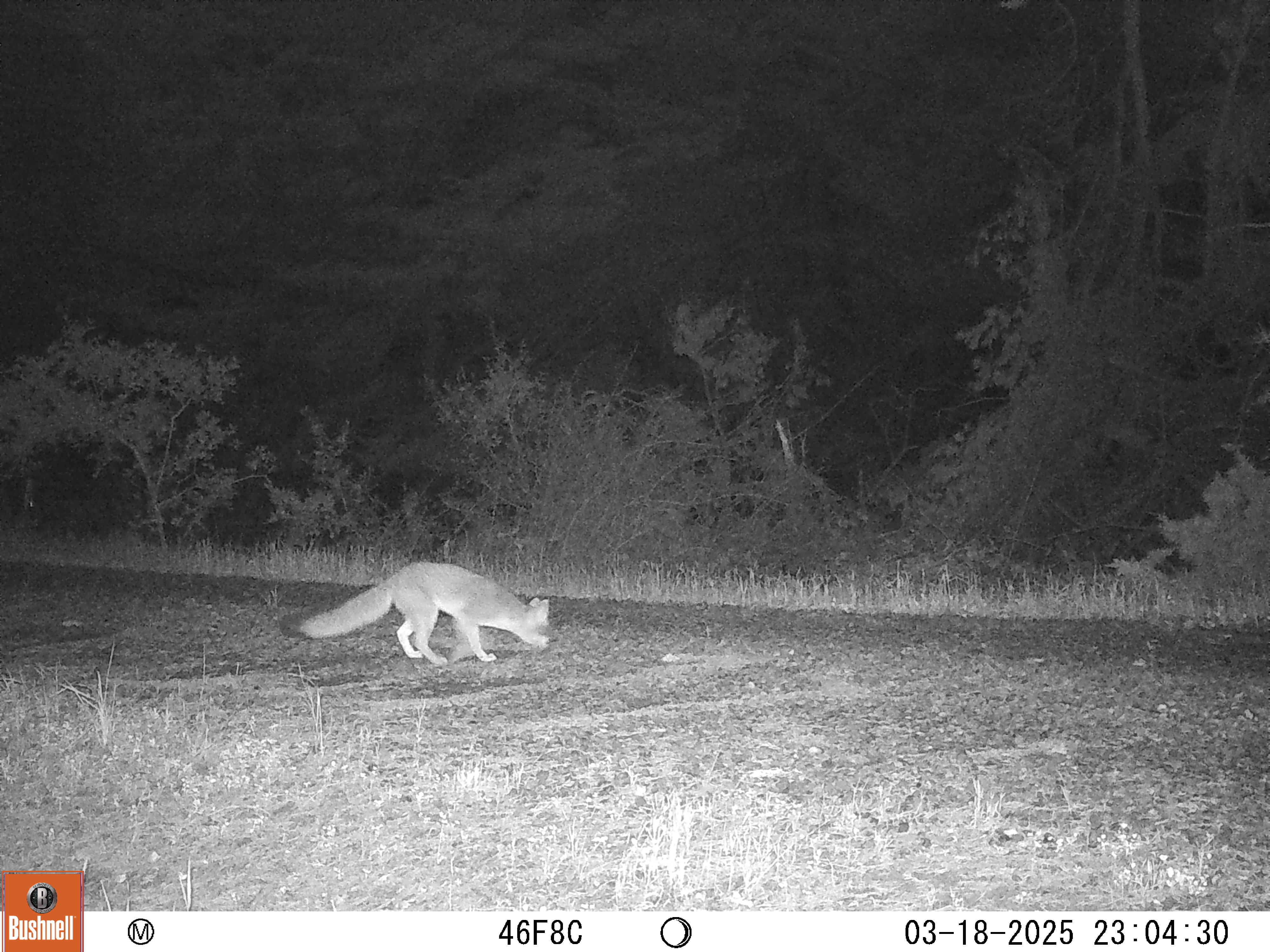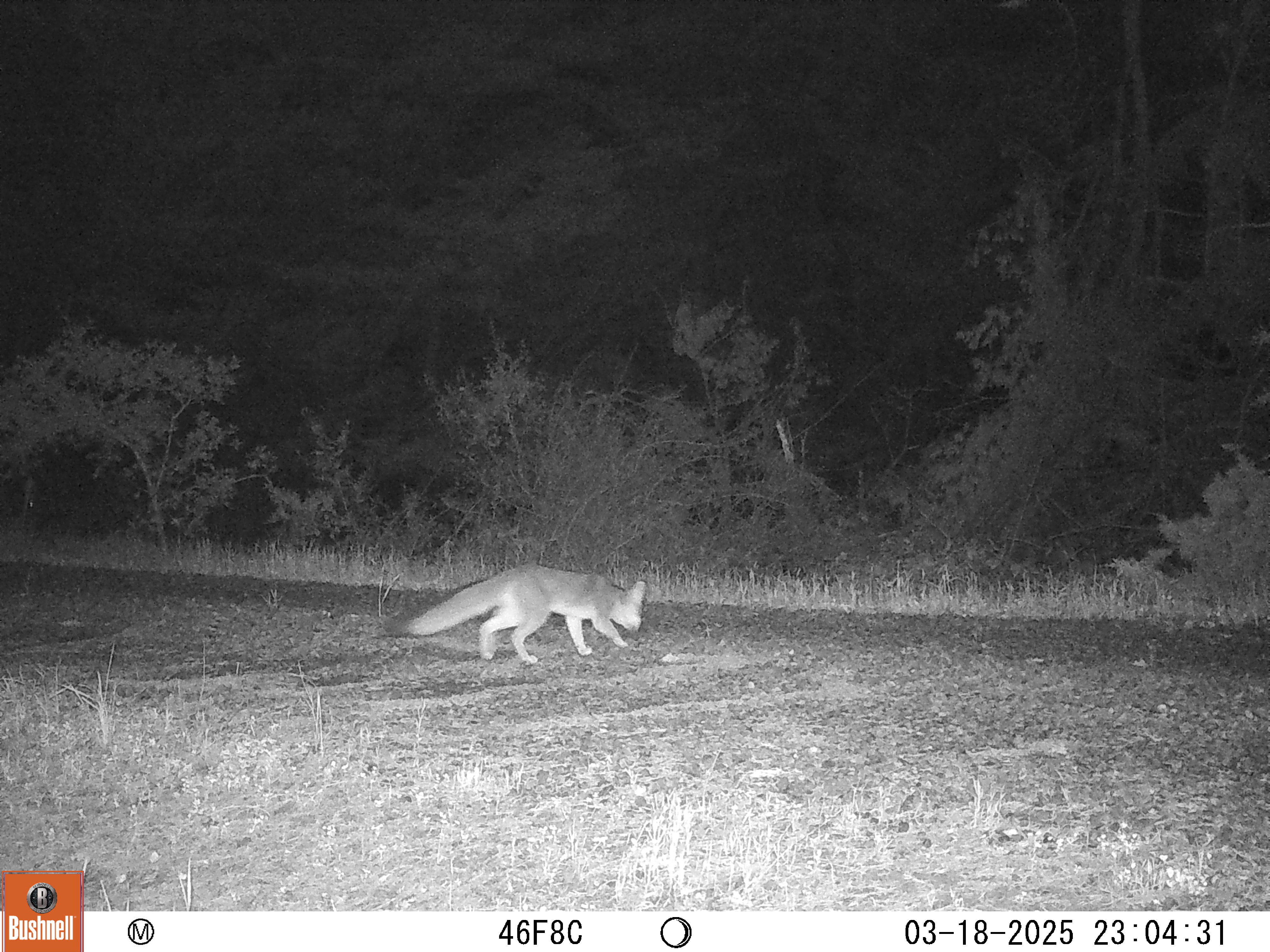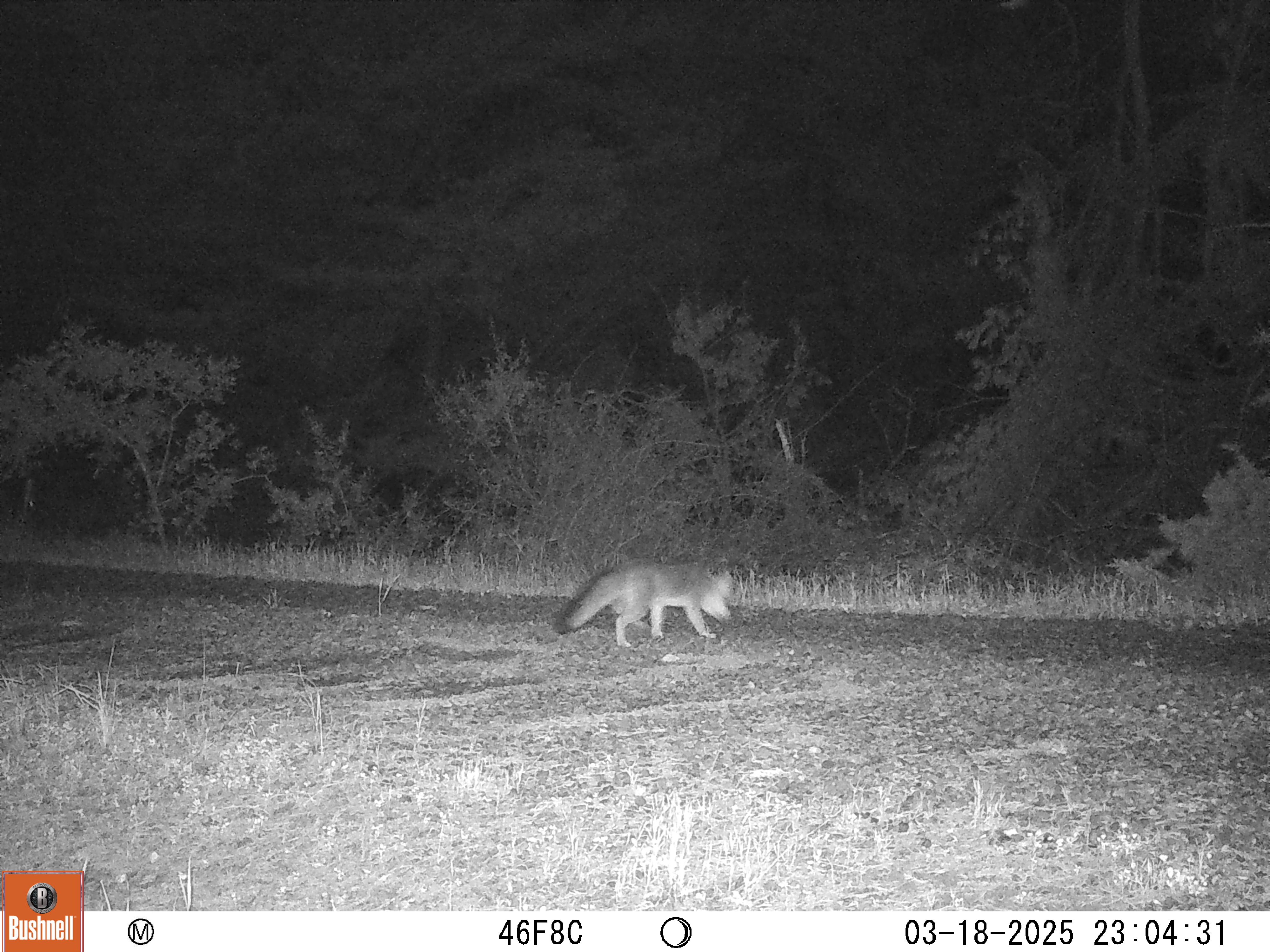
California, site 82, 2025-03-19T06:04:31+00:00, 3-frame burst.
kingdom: Animalia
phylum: Chordata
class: Mammalia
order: Carnivora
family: Canidae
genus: Urocyon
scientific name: Urocyon cinereoargenteus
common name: gray fox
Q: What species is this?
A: Gray fox (Urocyon cinereoargenteus).